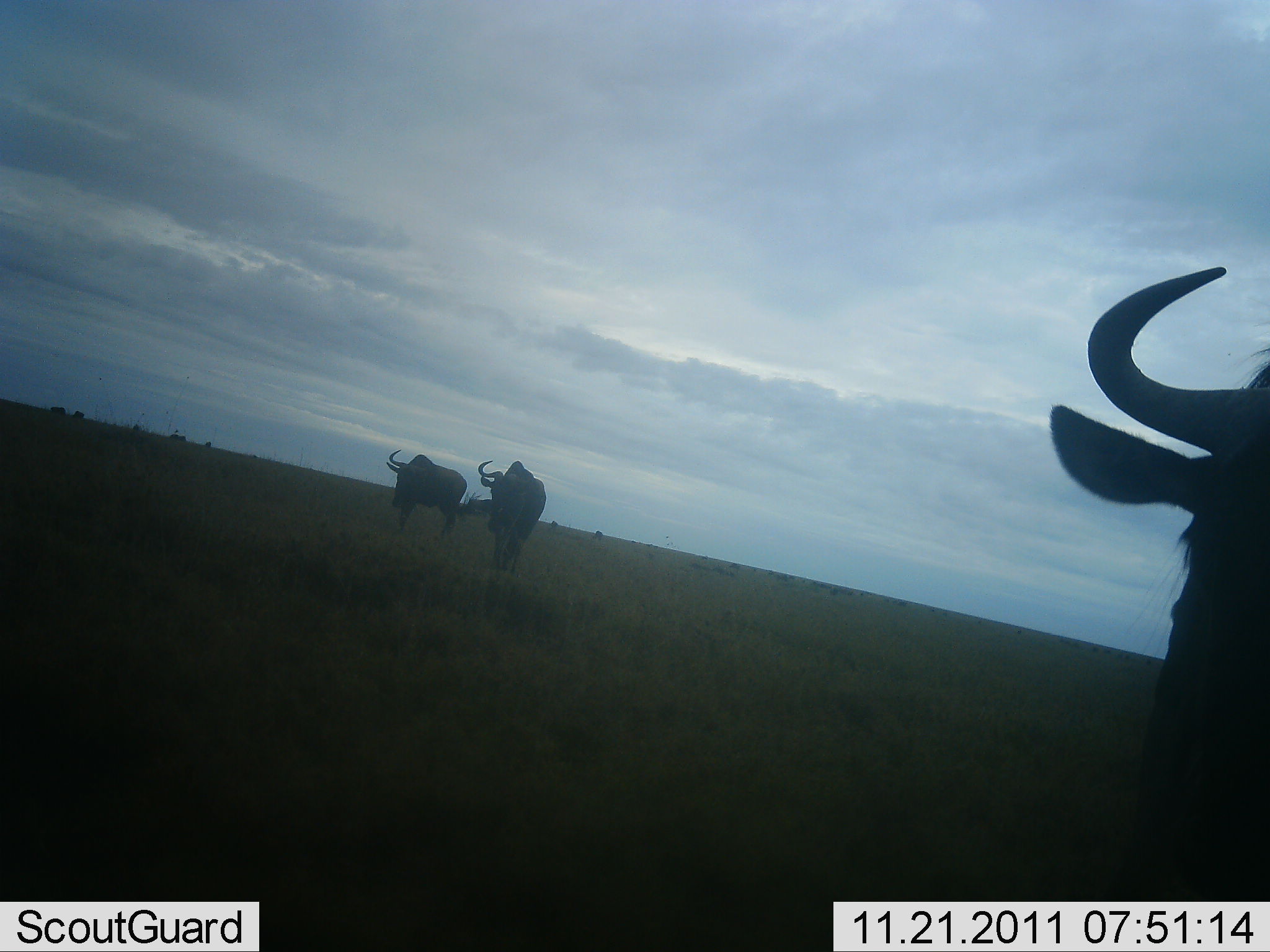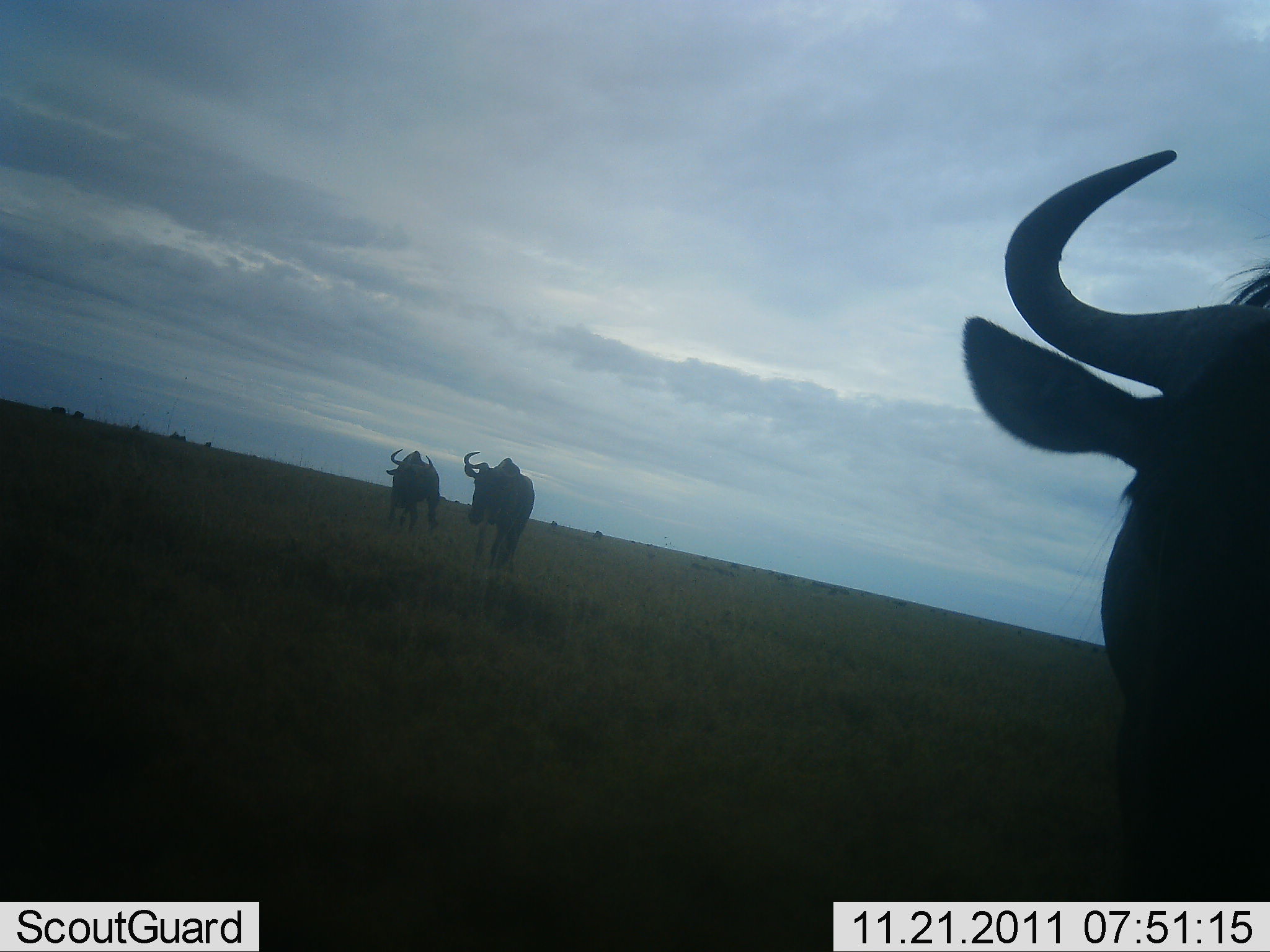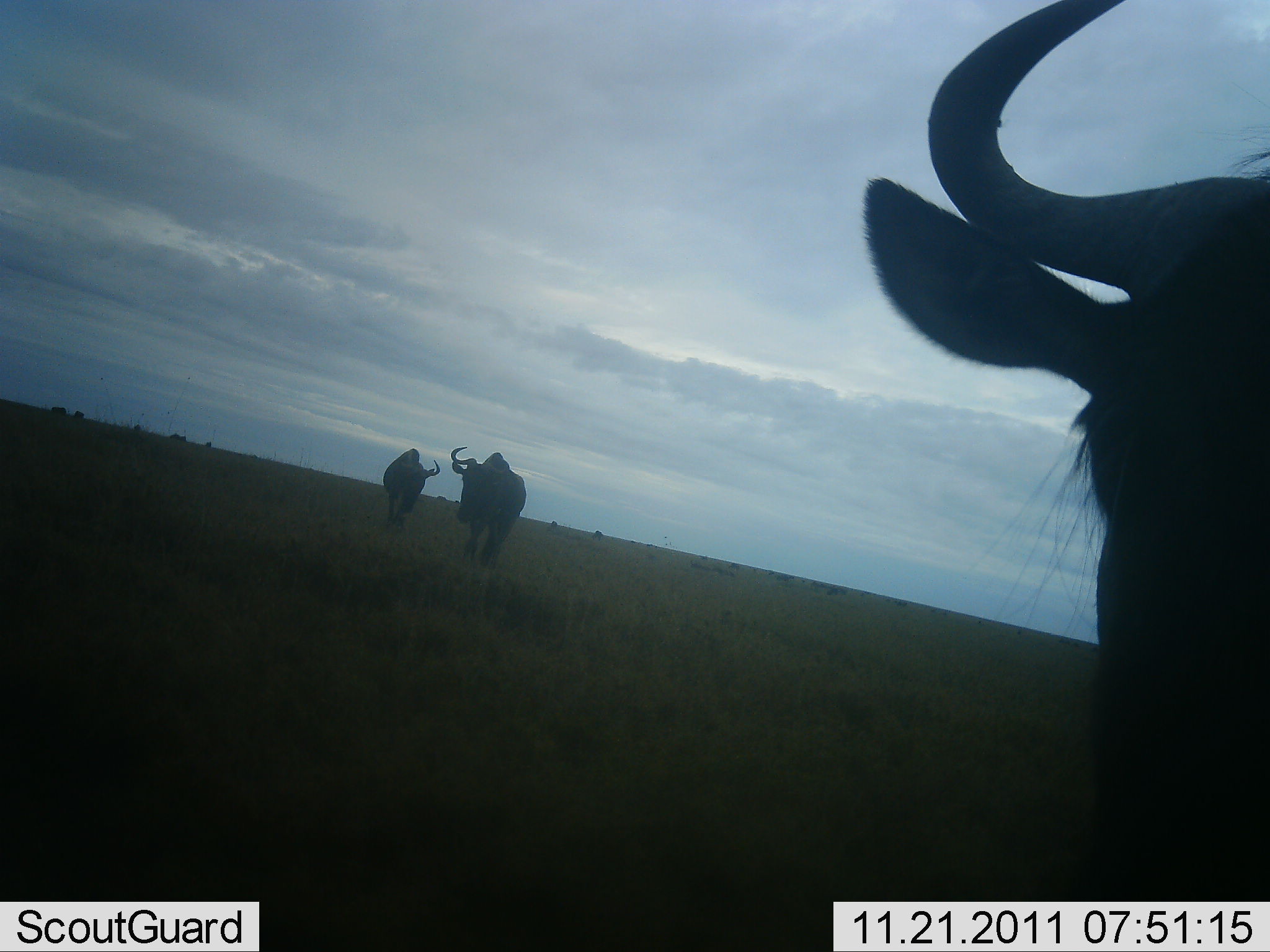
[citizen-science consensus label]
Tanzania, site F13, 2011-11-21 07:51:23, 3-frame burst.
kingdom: Animalia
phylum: Chordata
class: Mammalia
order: Artiodactyla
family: Bovidae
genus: Connochaetes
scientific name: Connochaetes taurinus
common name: blue wildebeest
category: wildebeest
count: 3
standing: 54%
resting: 0%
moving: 92%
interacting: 8%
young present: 0%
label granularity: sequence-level